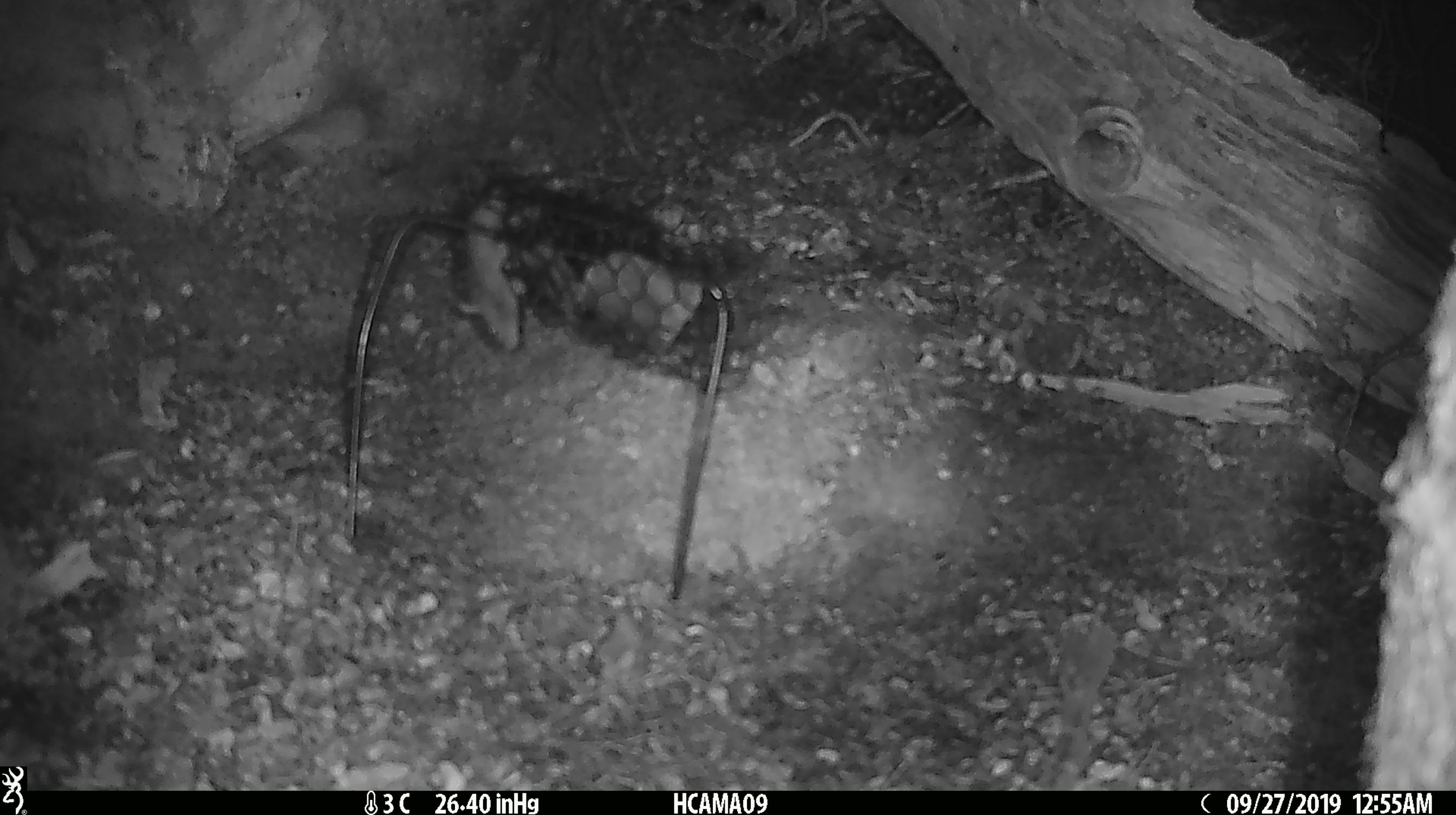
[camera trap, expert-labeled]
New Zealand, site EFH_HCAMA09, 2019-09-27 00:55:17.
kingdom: Animalia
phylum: Chordata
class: Mammalia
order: Rodentia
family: Muridae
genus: Mus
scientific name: Mus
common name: mouse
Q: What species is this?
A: Mouse (Mus).